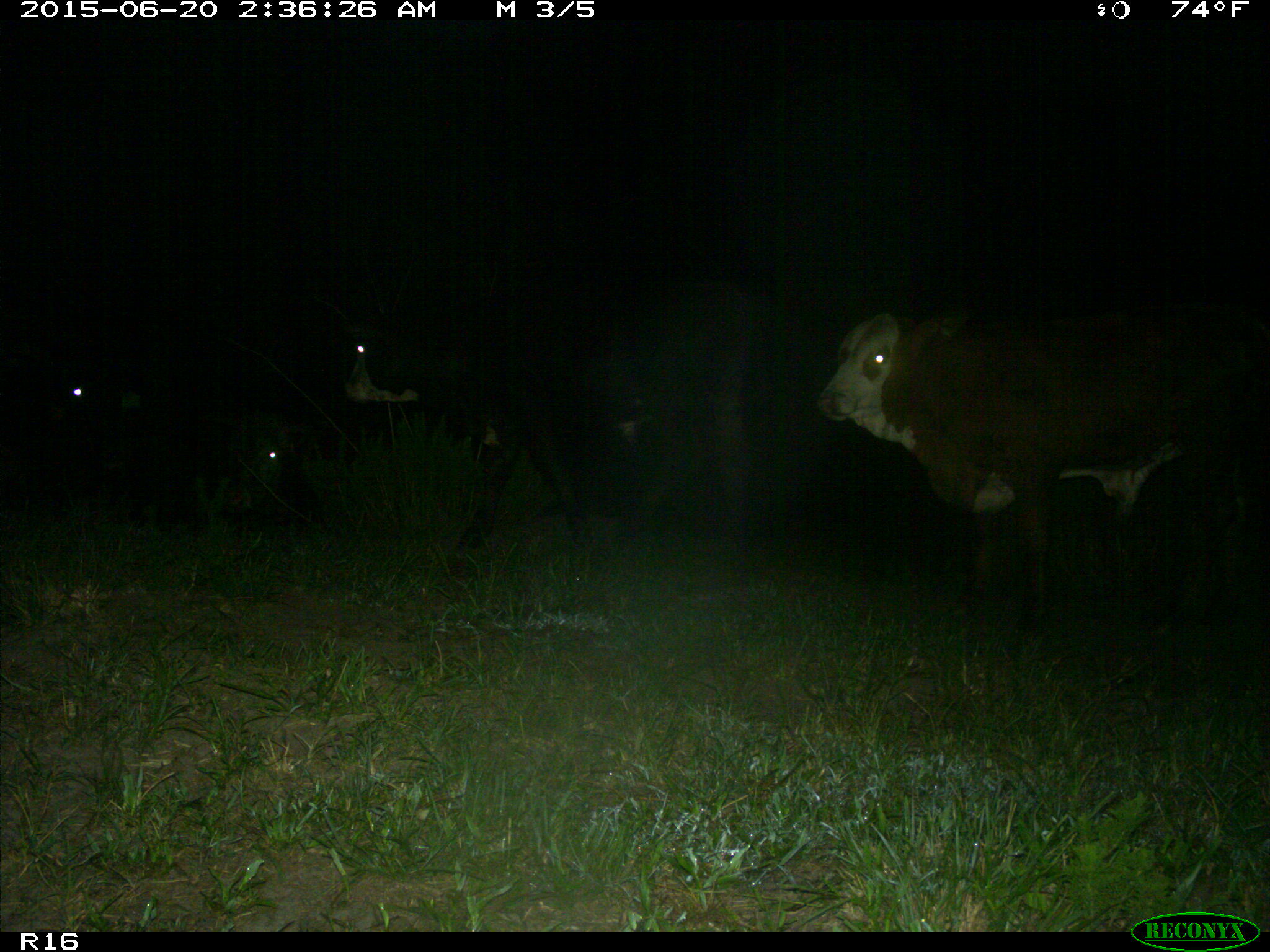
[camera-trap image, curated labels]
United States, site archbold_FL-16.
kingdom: Animalia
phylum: Chordata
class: Mammalia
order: Artiodactyla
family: Bovidae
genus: Bos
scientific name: Bos taurus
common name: domestic cow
Bos taurus (domestic cow).